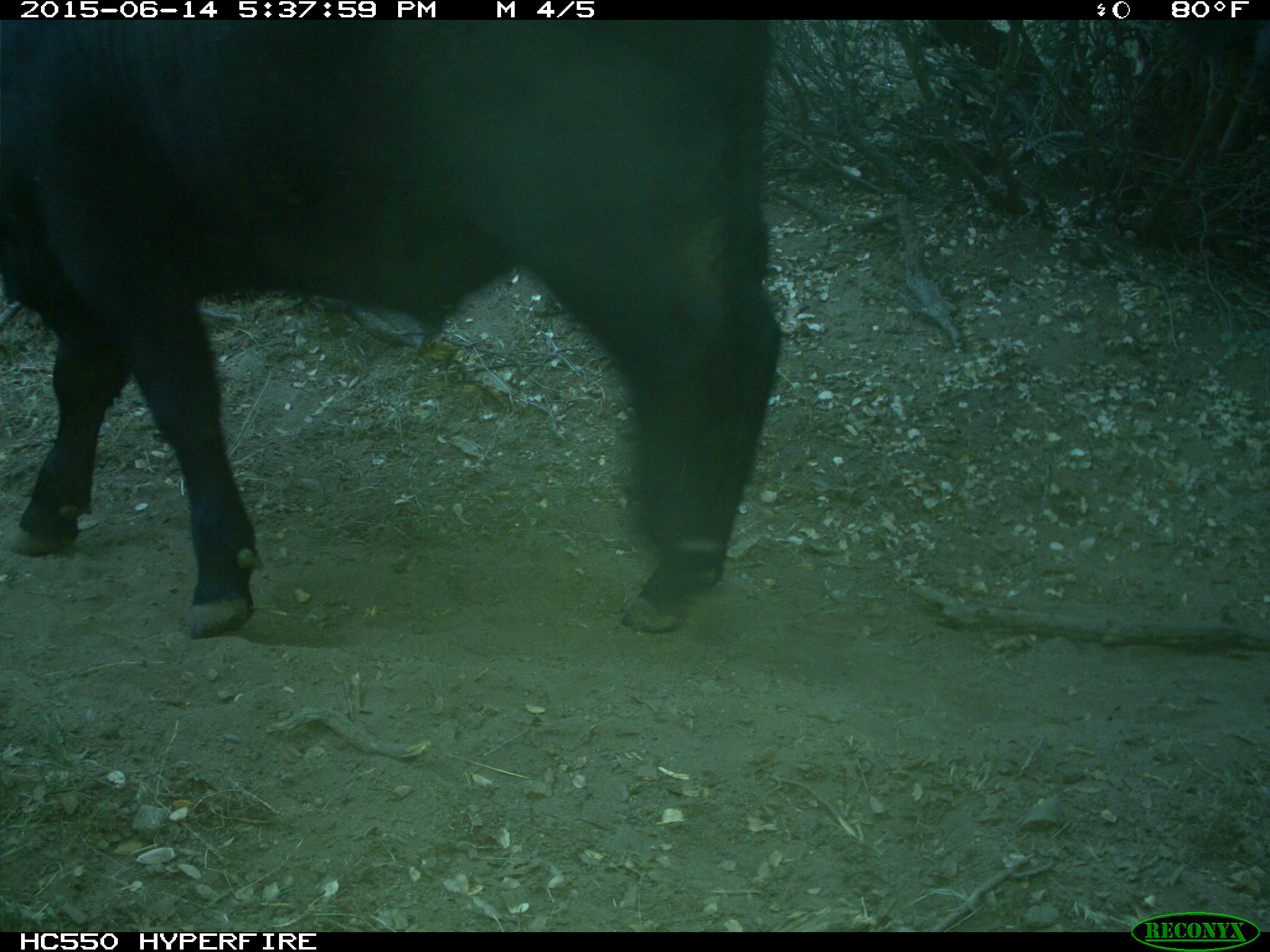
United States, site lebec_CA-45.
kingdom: Animalia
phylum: Chordata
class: Mammalia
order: Artiodactyla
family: Bovidae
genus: Bos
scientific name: Bos taurus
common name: domestic cow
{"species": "Bos taurus (domestic cow)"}